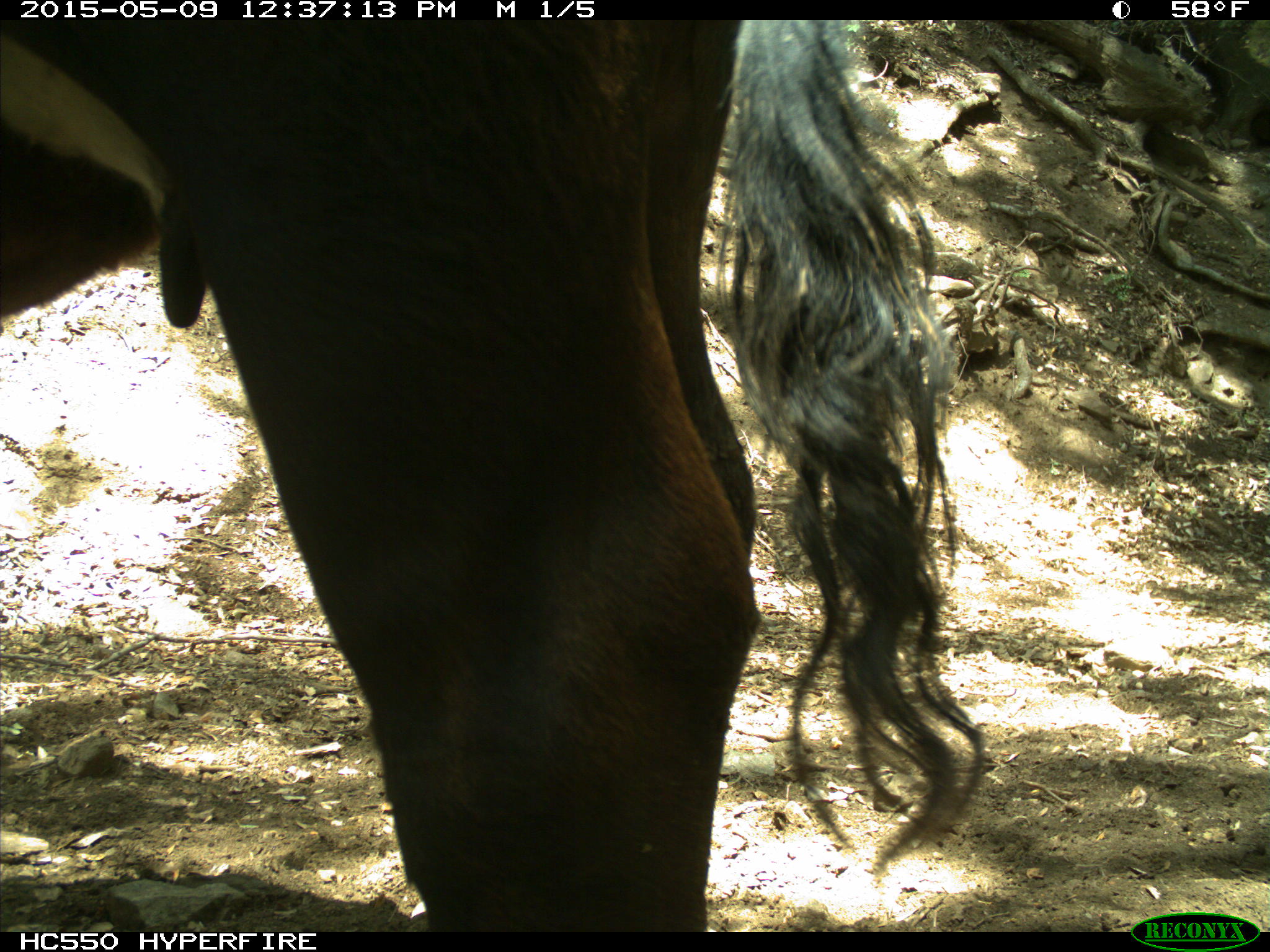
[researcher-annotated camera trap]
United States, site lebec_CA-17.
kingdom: Animalia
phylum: Chordata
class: Mammalia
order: Artiodactyla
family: Bovidae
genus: Bos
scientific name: Bos taurus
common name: domestic cow